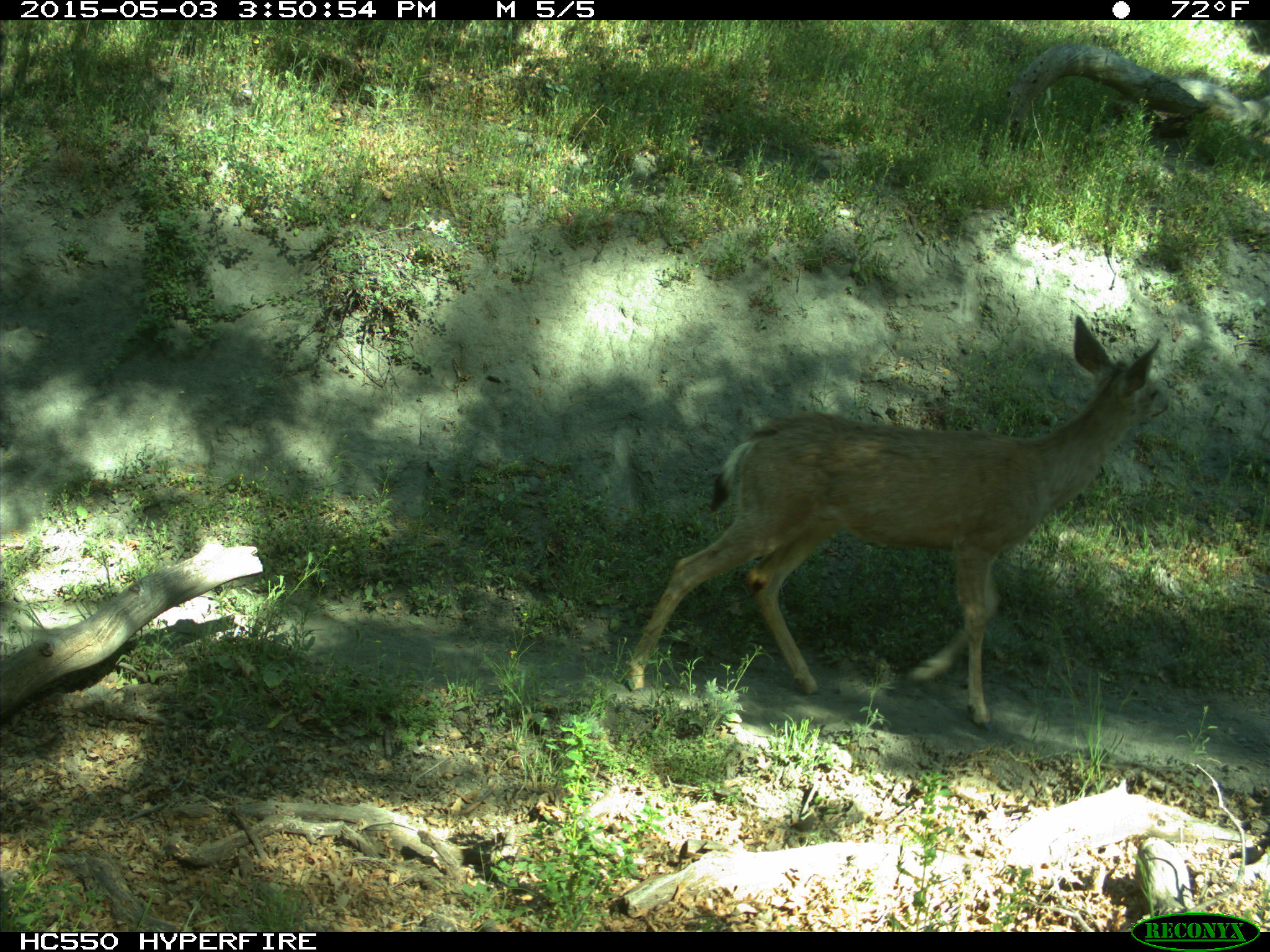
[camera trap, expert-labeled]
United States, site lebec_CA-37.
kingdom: Animalia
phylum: Chordata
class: Mammalia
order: Artiodactyla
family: Cervidae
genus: Odocoileus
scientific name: Odocoileus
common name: deer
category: unidentified deer